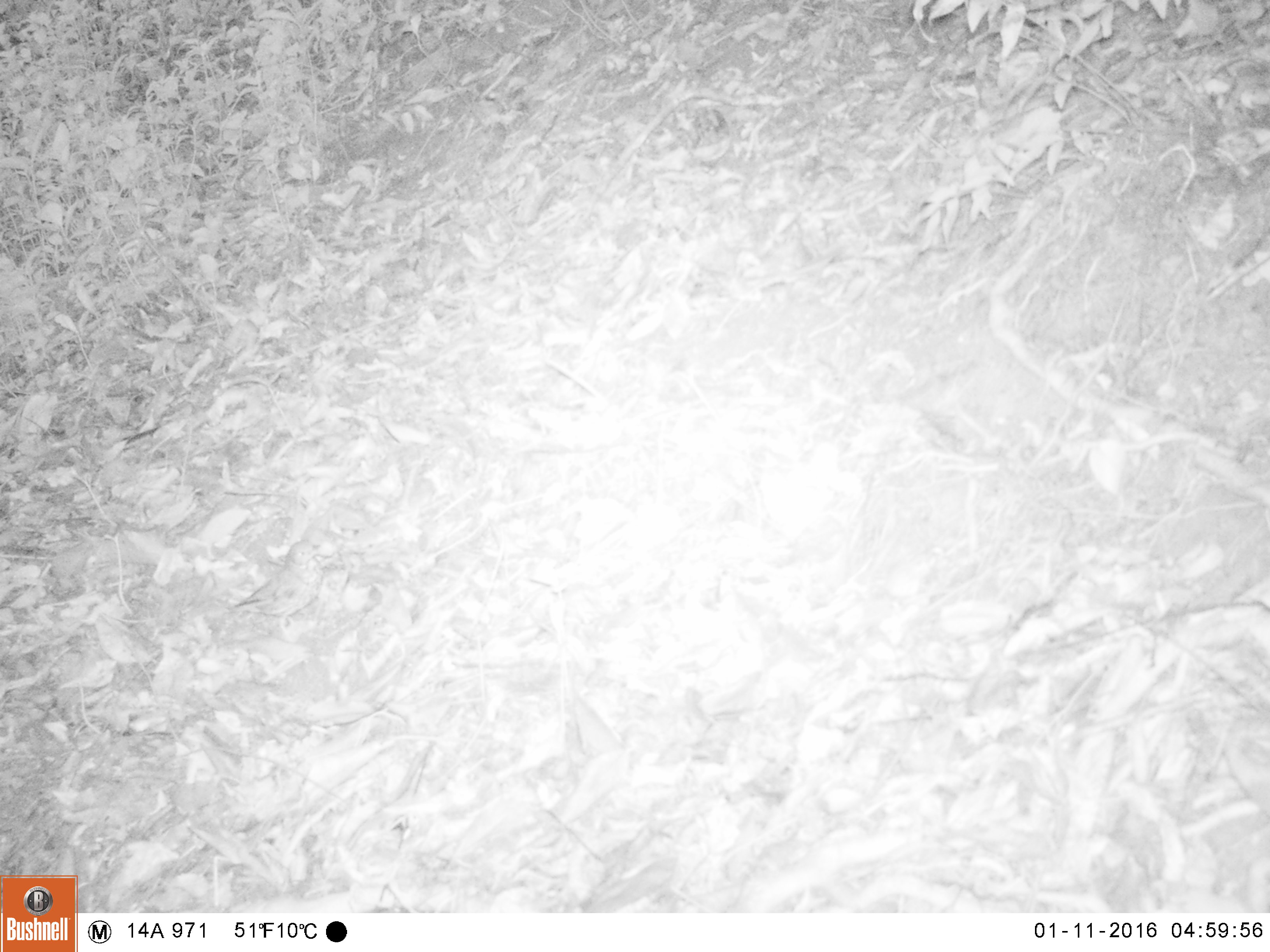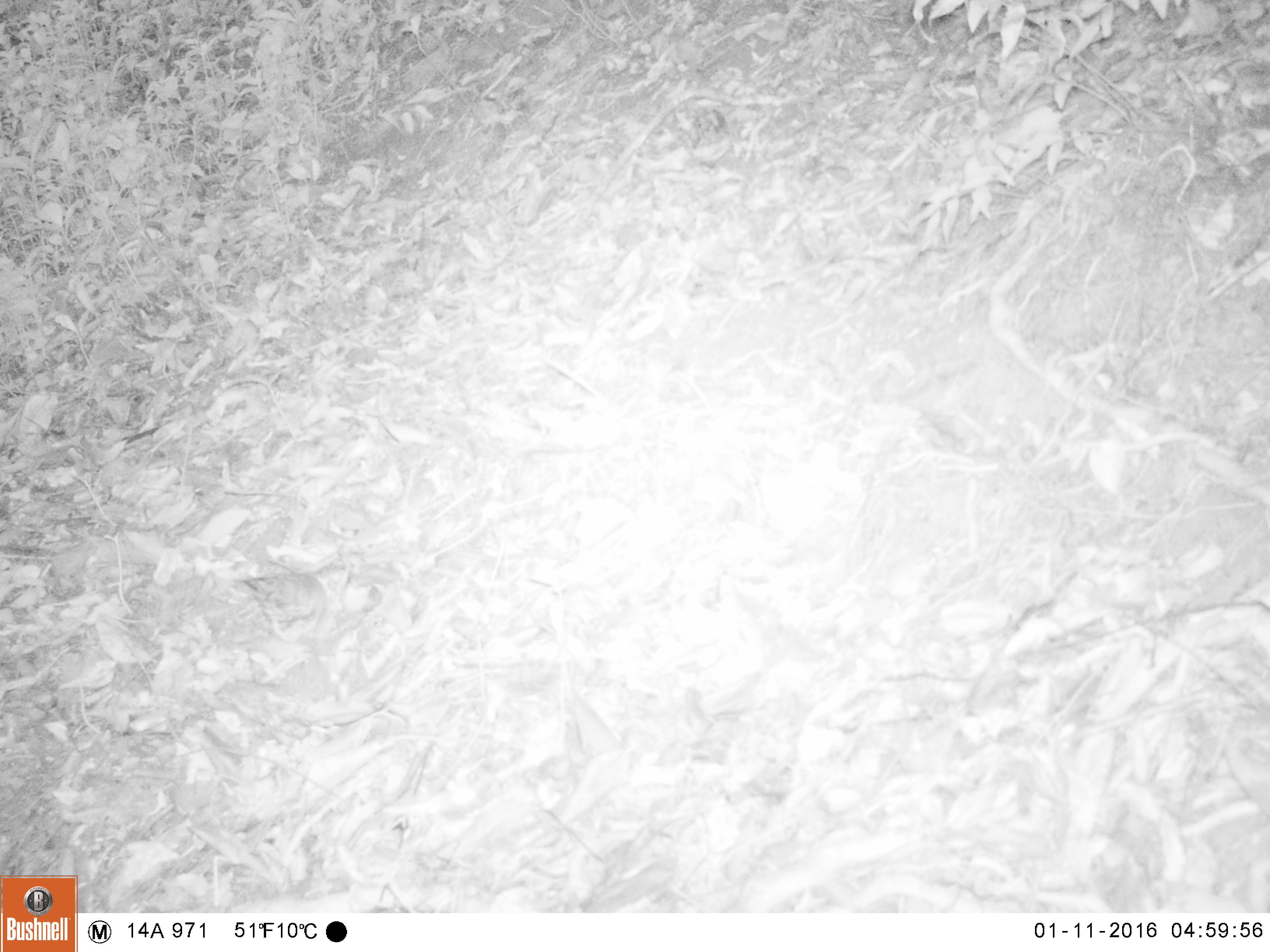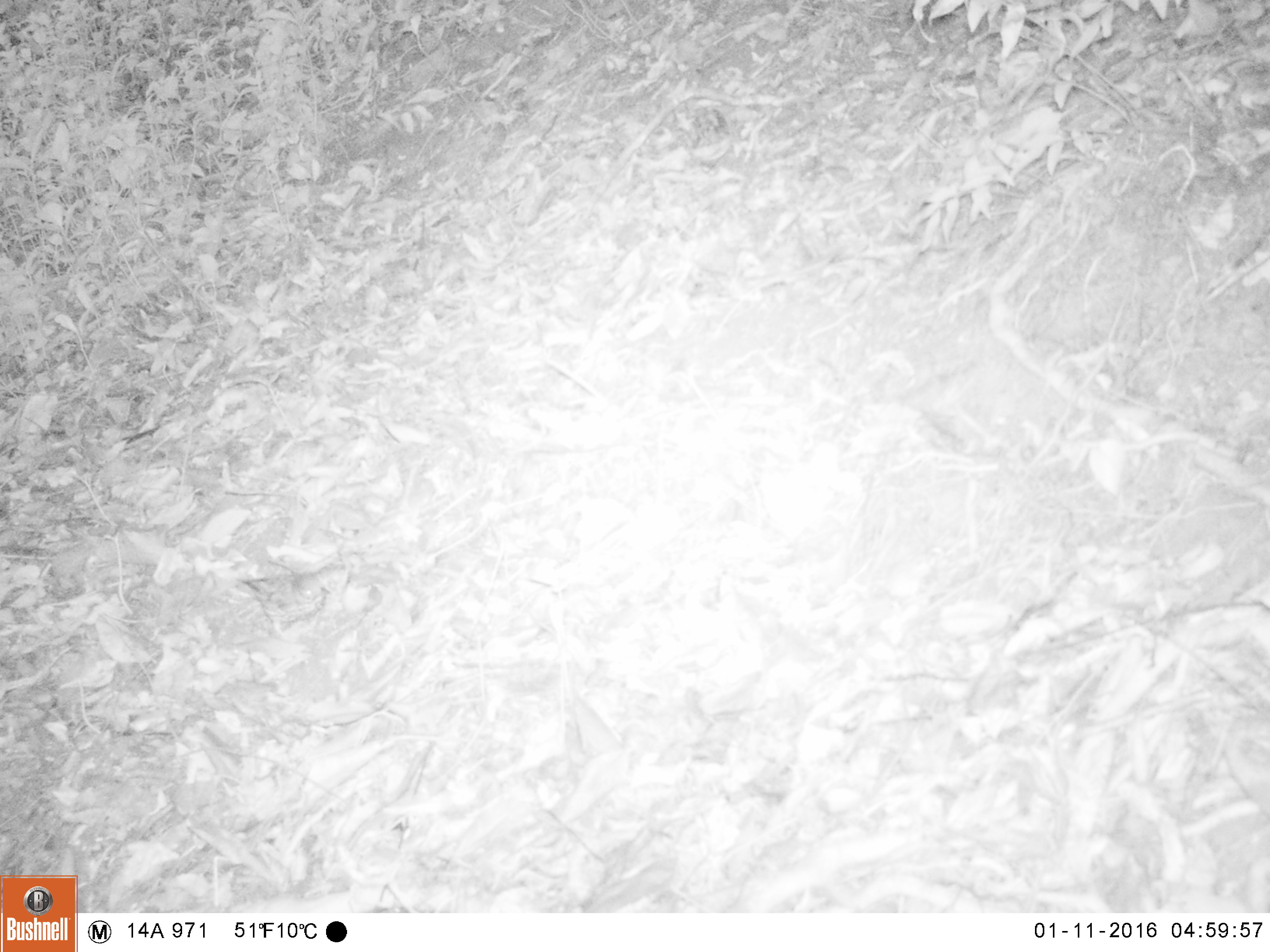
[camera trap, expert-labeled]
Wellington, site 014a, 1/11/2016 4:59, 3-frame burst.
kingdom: Animalia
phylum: Chordata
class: Aves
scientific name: Aves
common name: bird